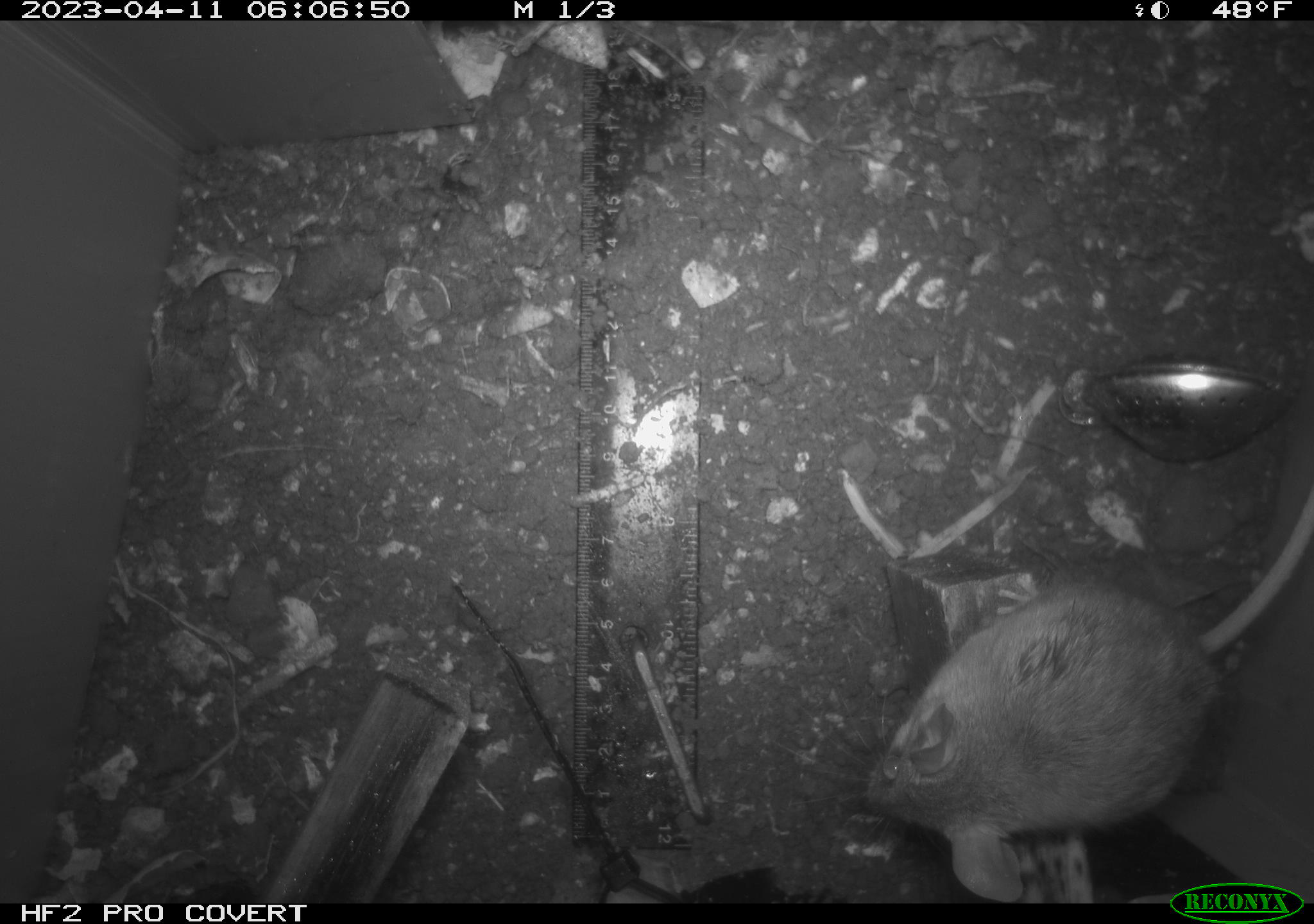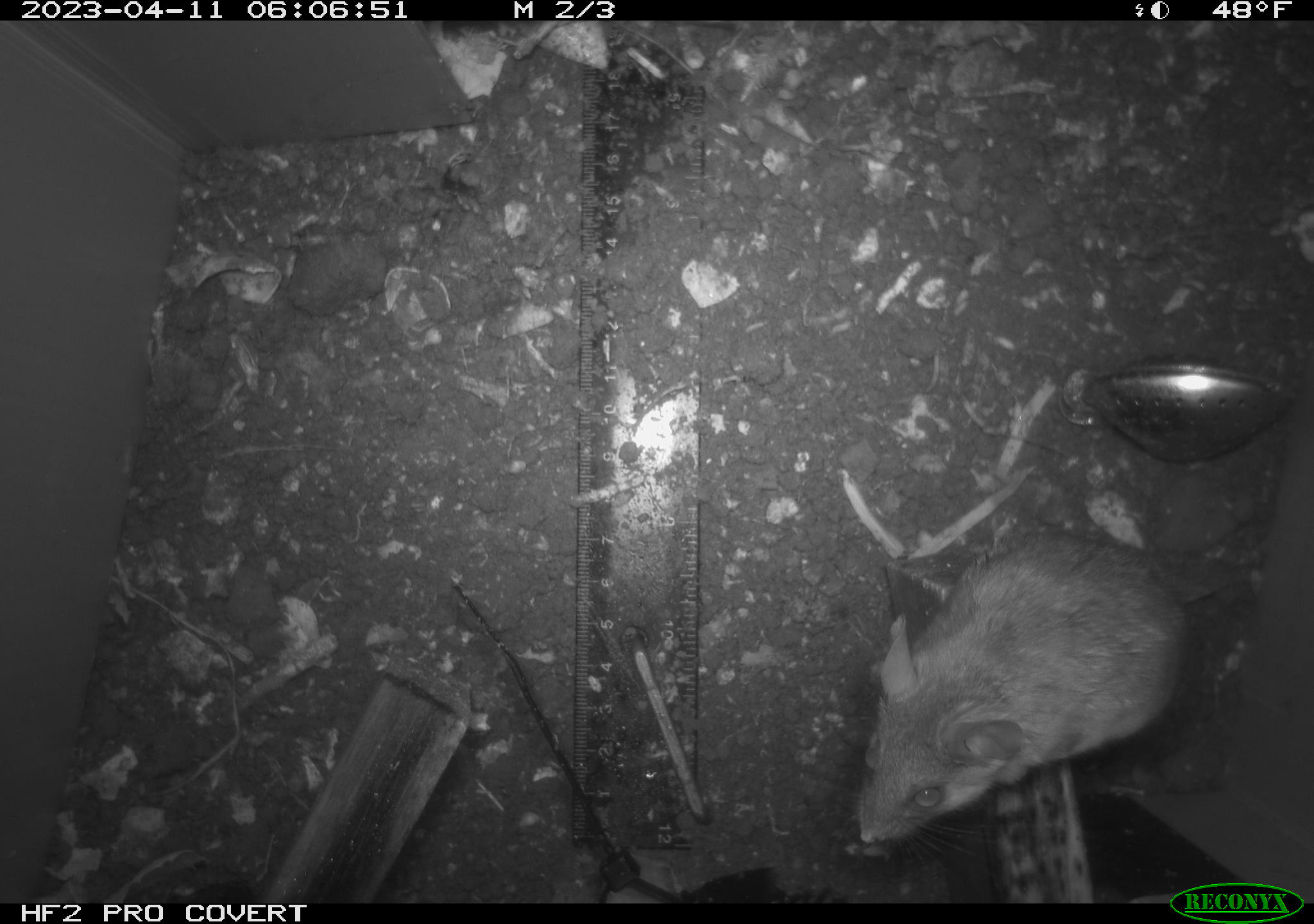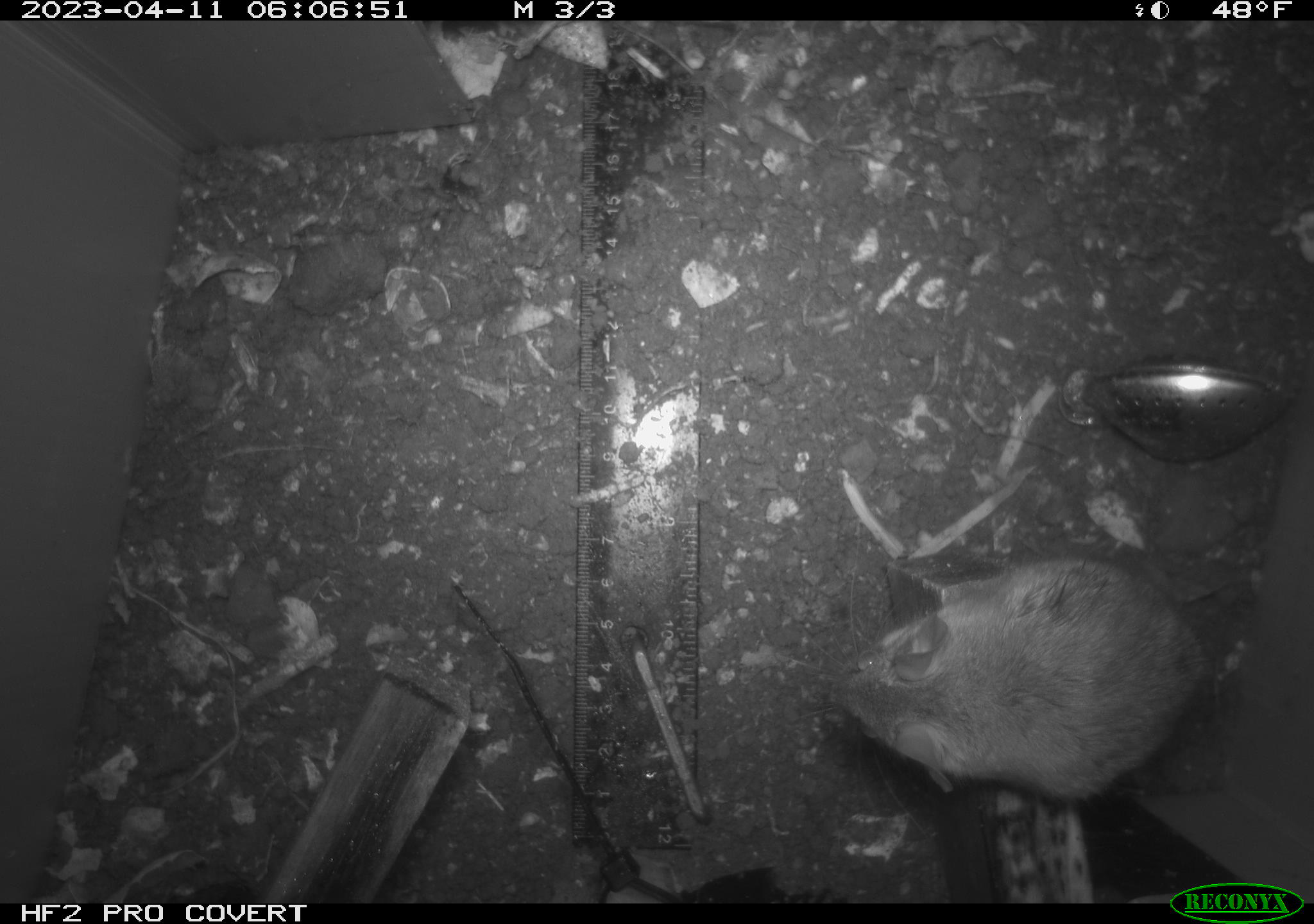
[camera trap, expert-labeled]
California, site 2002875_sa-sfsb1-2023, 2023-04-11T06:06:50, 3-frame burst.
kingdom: Animalia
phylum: Chordata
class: Mammalia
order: Rodentia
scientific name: Rodentia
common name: mouse species